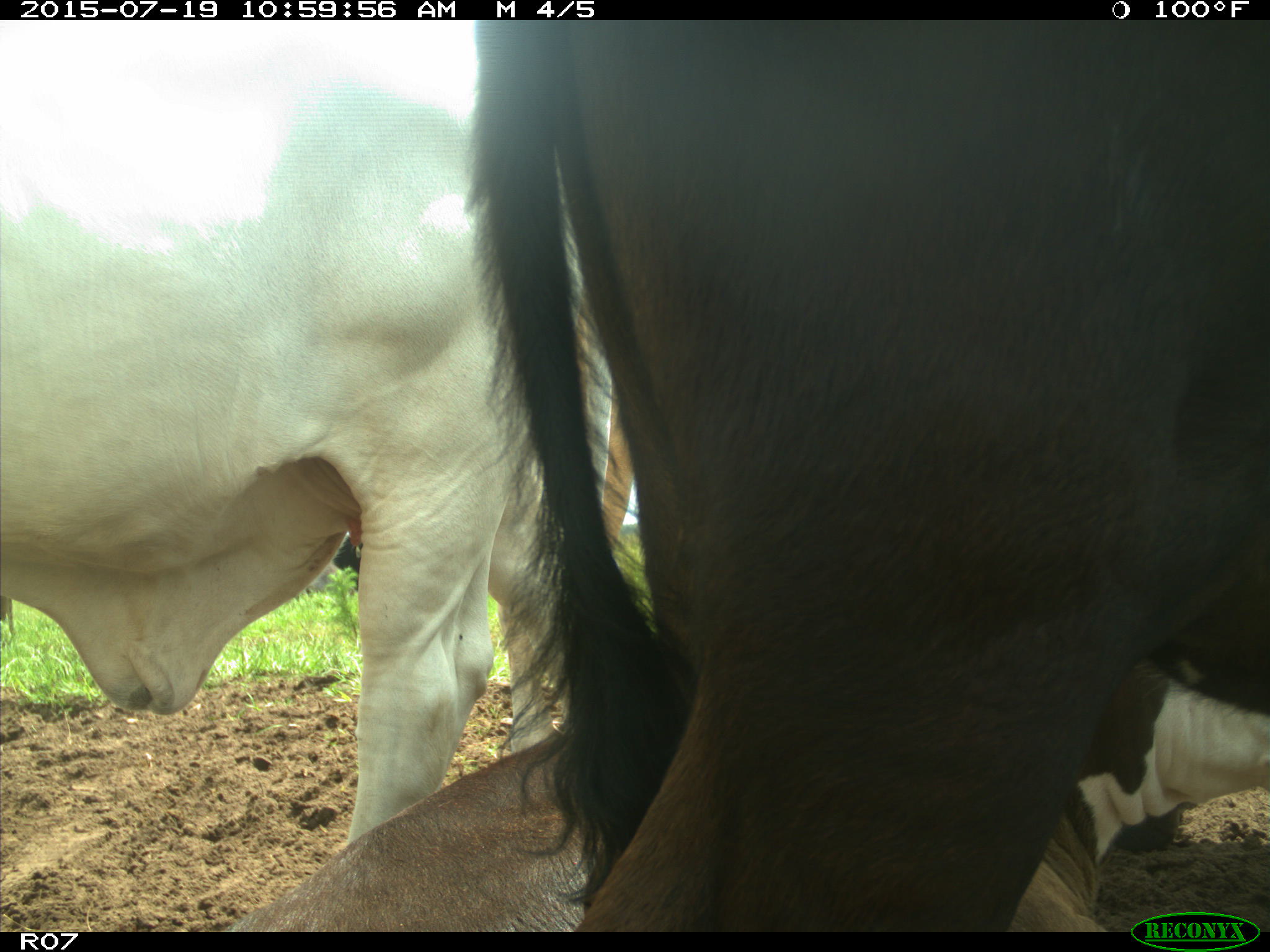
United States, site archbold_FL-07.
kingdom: Animalia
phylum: Chordata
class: Mammalia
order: Artiodactyla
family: Bovidae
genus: Bos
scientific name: Bos taurus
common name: domestic cow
Bos taurus (domestic cow).